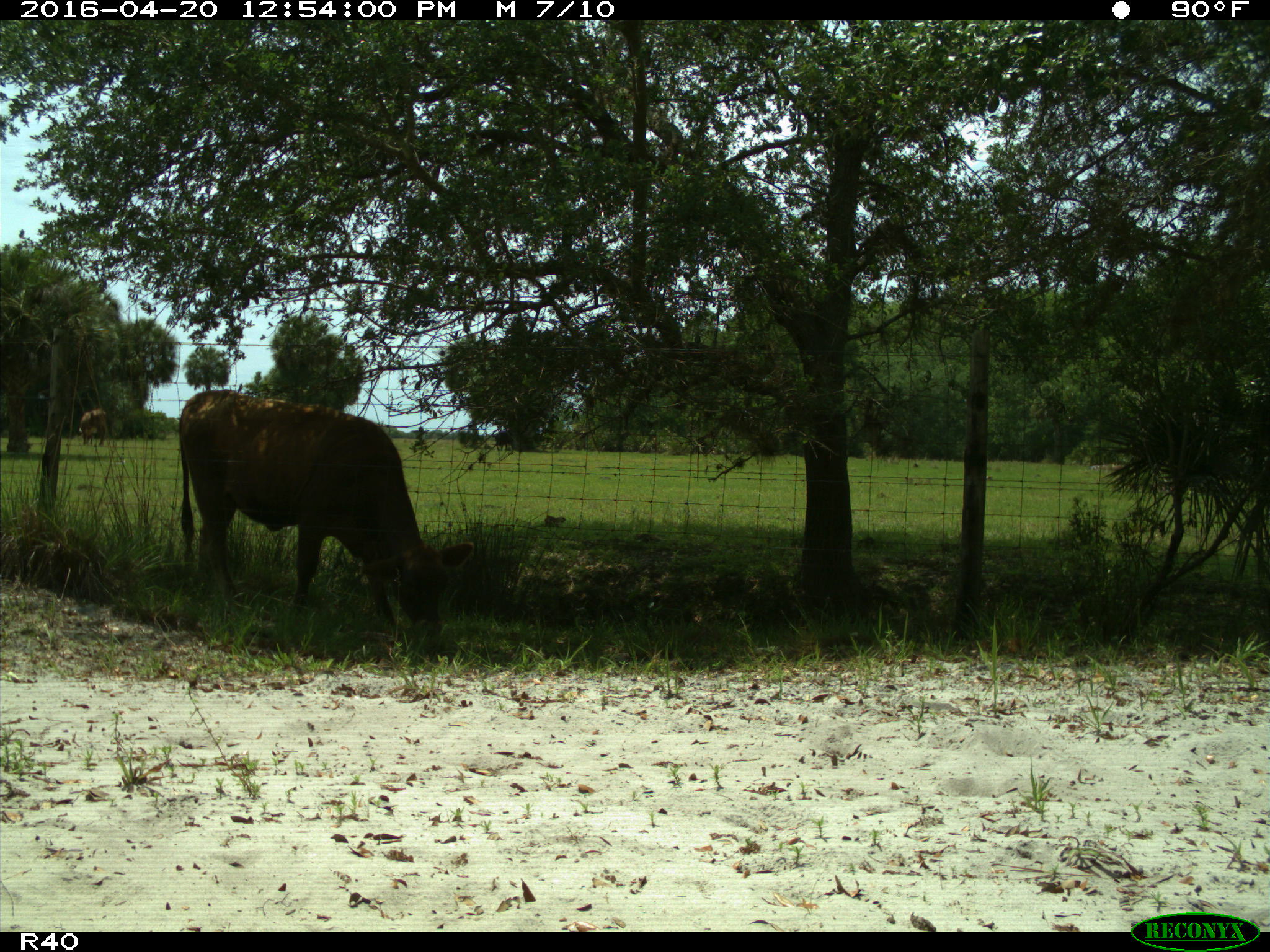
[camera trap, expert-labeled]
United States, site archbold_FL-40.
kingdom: Animalia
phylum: Chordata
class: Mammalia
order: Artiodactyla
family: Bovidae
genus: Bos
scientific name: Bos taurus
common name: domestic cow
Bos taurus (domestic cow).